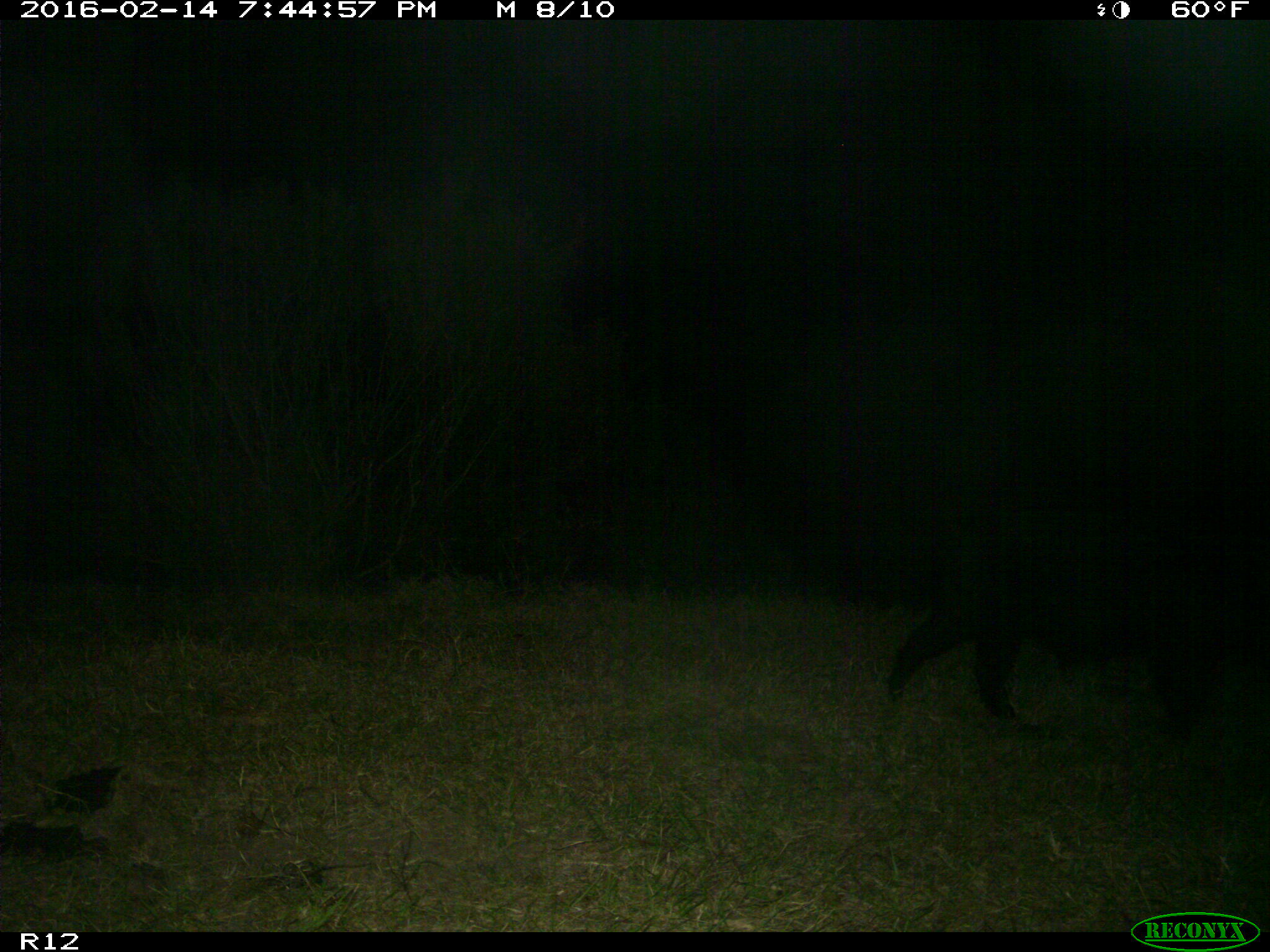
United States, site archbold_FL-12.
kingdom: Animalia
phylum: Chordata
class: Mammalia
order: Artiodactyla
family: Suidae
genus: Sus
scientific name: Sus scrofa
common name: wild boar